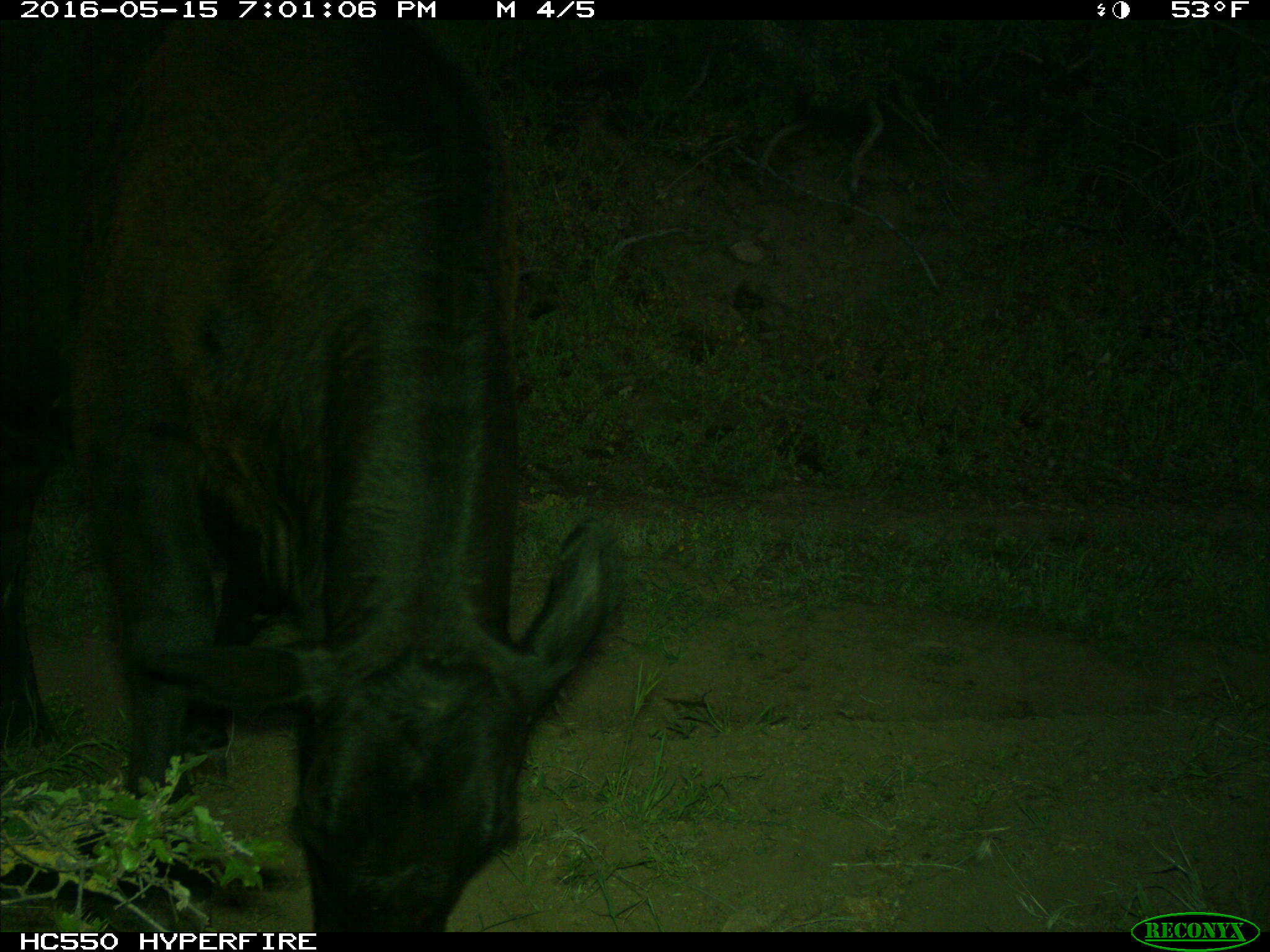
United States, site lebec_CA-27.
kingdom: Animalia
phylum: Chordata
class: Mammalia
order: Artiodactyla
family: Bovidae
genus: Bos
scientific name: Bos taurus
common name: domestic cow